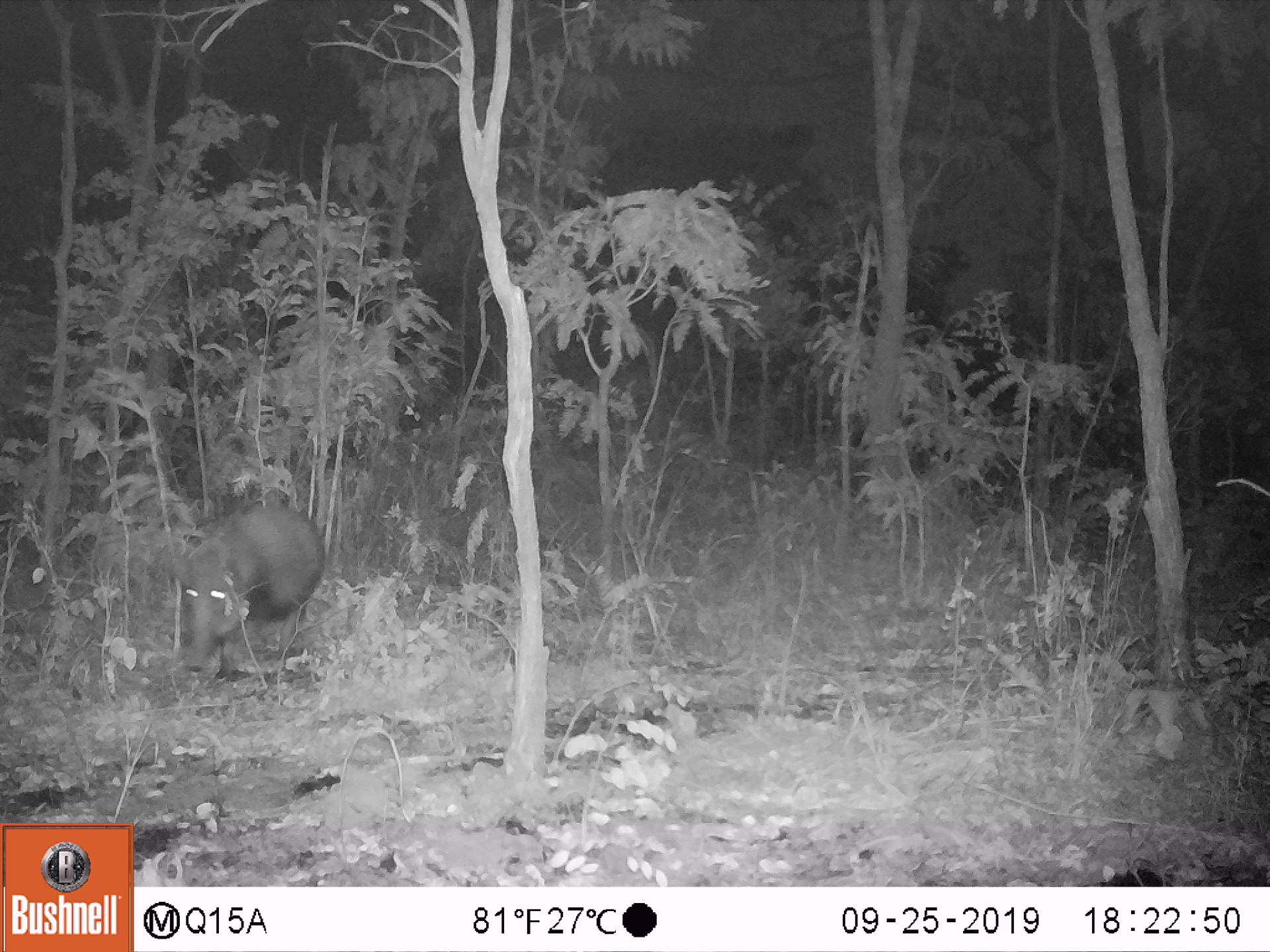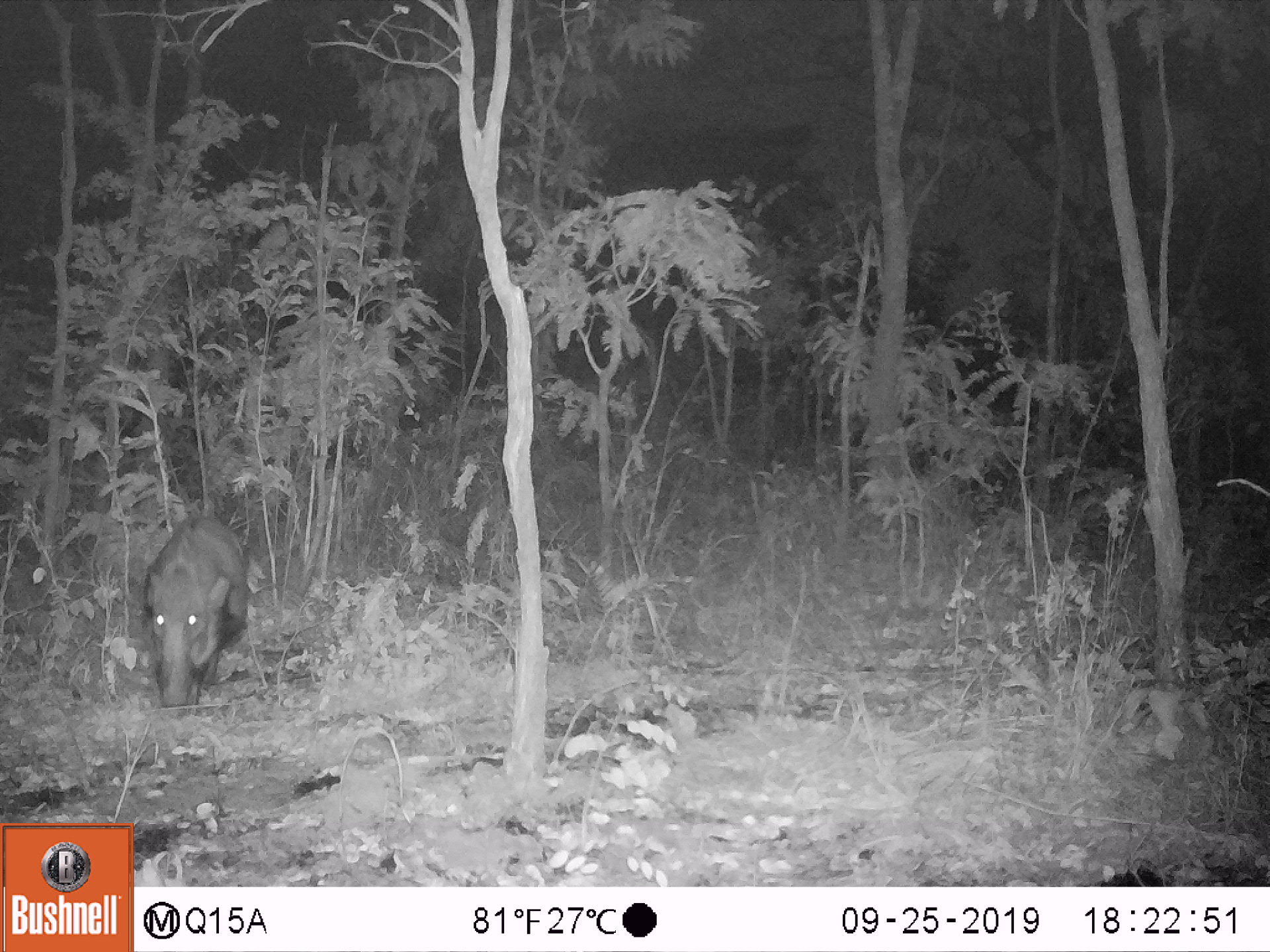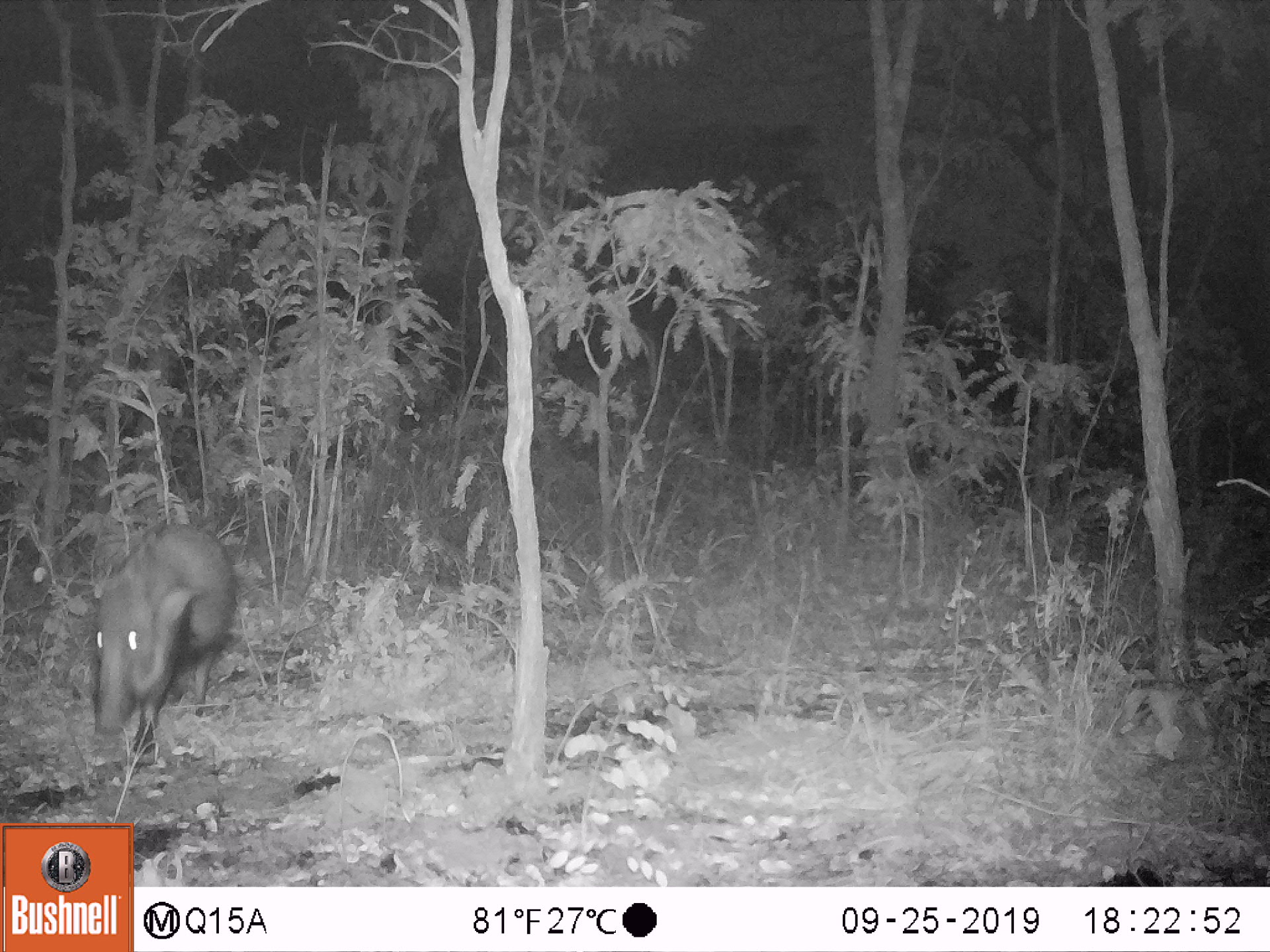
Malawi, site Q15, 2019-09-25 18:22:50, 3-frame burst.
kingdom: Animalia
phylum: Chordata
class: Mammalia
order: Artiodactyla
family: Suidae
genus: Potamochoerus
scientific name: Potamochoerus larvatus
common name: bushpig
Bushpig (Potamochoerus larvatus), count 1.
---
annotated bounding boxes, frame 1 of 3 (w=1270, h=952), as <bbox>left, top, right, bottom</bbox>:
bushpig: <bbox>175, 500, 325, 689</bbox>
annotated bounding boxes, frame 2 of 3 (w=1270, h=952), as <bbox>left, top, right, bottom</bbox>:
bushpig: <bbox>139, 510, 246, 713</bbox>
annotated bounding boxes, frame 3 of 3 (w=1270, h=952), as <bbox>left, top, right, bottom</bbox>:
bushpig: <bbox>88, 517, 239, 765</bbox>